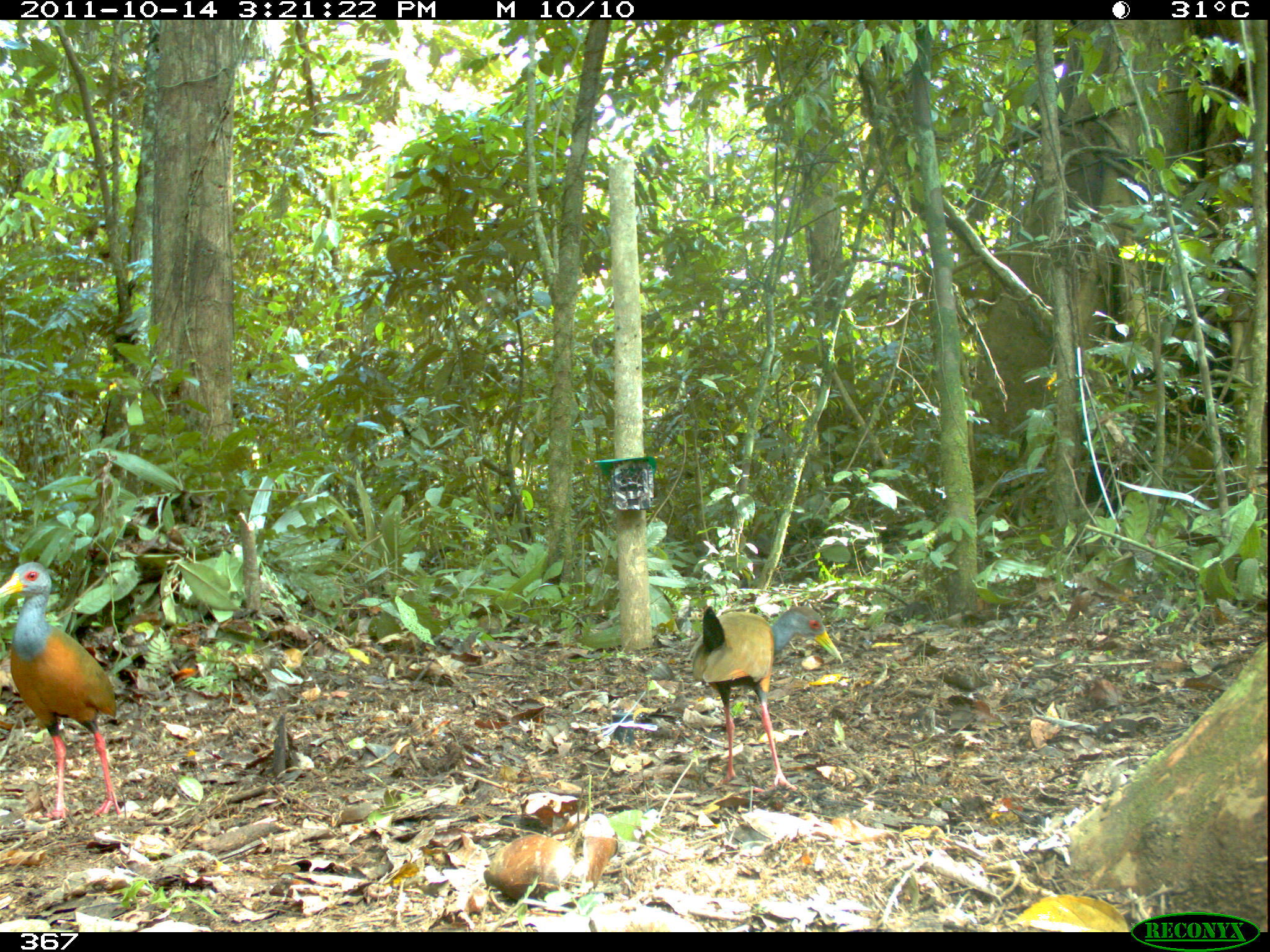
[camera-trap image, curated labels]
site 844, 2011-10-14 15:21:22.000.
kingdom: Animalia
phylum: Chordata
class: Aves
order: Gruiformes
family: Rallidae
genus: Aramides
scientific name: Aramides cajaneus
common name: gray-cowled wood-rail